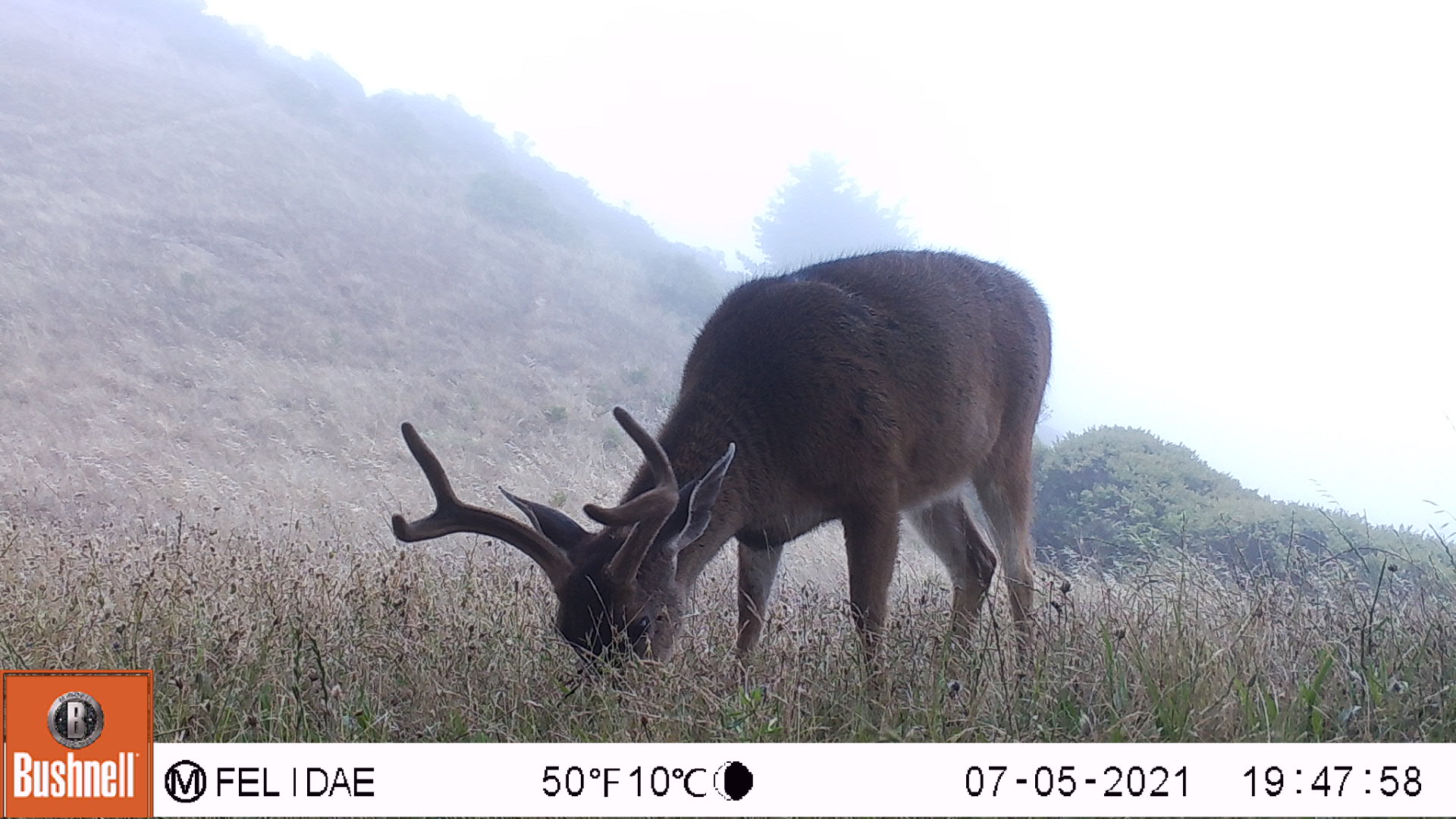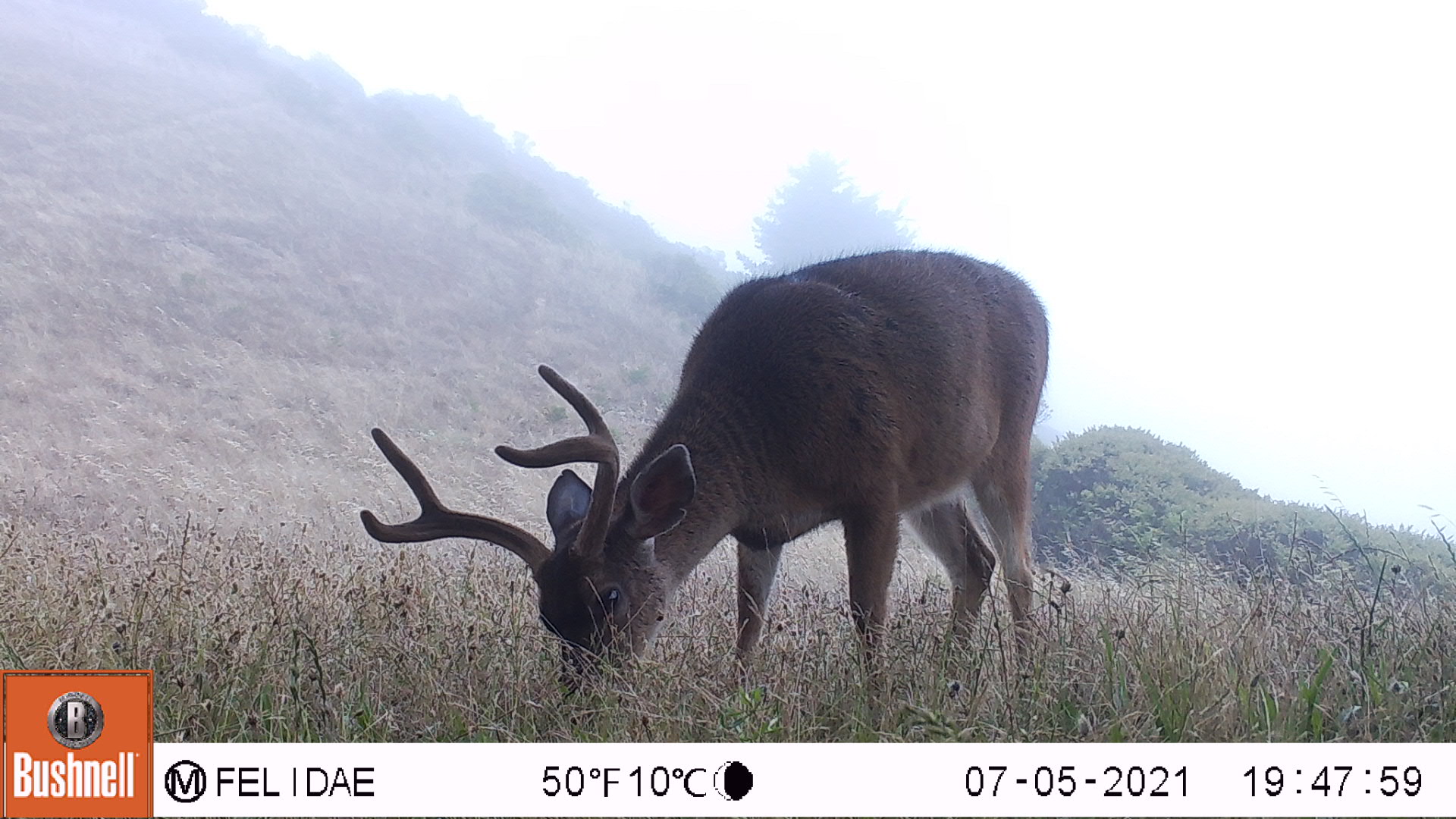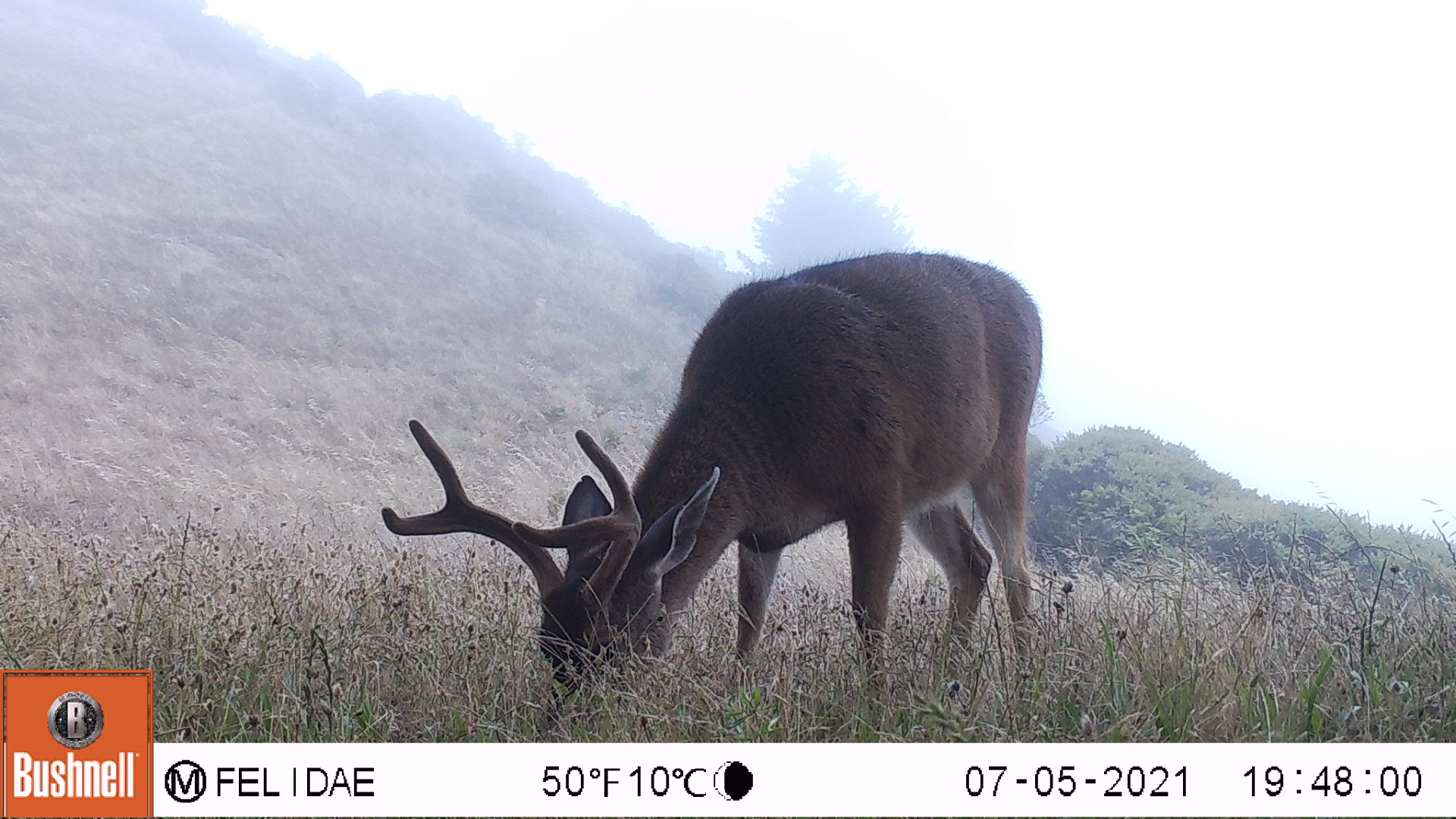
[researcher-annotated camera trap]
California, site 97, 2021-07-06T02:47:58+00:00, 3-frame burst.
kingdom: Animalia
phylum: Chordata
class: Mammalia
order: Artiodactyla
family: Cervidae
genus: Odocoileus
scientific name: Odocoileus hemionus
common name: mule deer